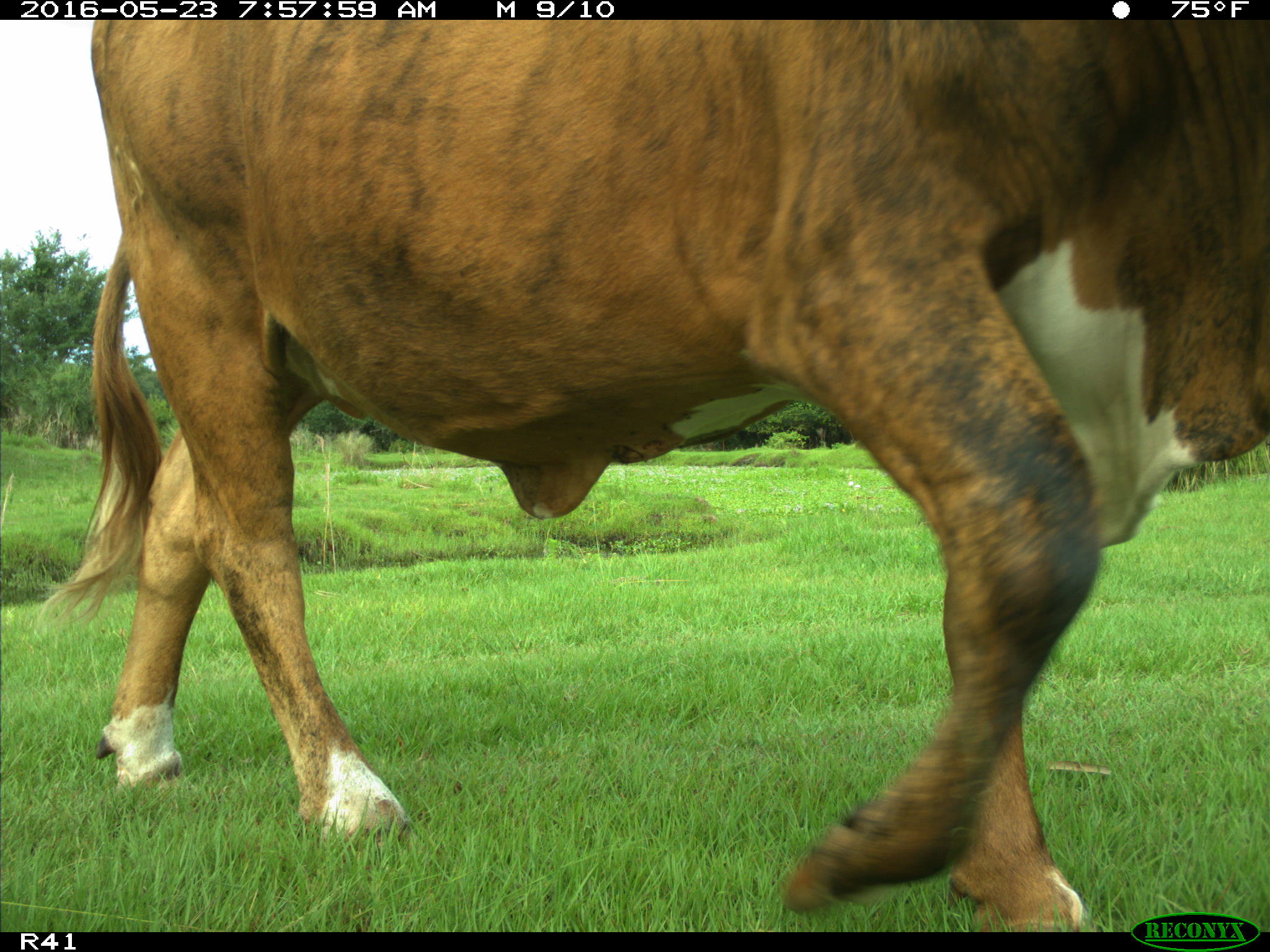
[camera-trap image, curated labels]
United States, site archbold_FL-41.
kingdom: Animalia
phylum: Chordata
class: Mammalia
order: Artiodactyla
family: Bovidae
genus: Bos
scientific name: Bos taurus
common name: domestic cow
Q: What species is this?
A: Bos taurus (domestic cow).